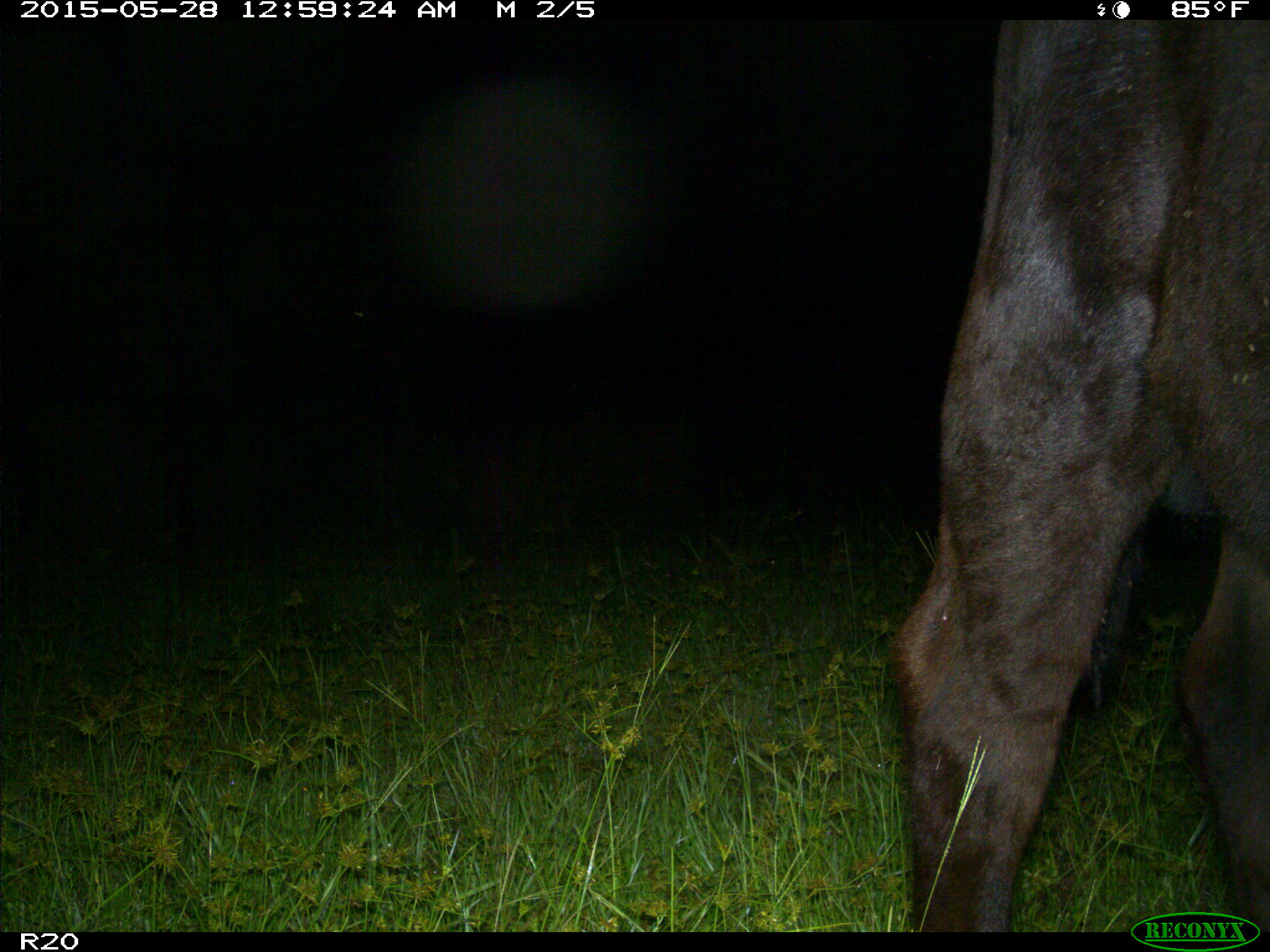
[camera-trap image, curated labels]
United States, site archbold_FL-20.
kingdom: Animalia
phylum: Chordata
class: Mammalia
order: Artiodactyla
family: Bovidae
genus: Bos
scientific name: Bos taurus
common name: domestic cow